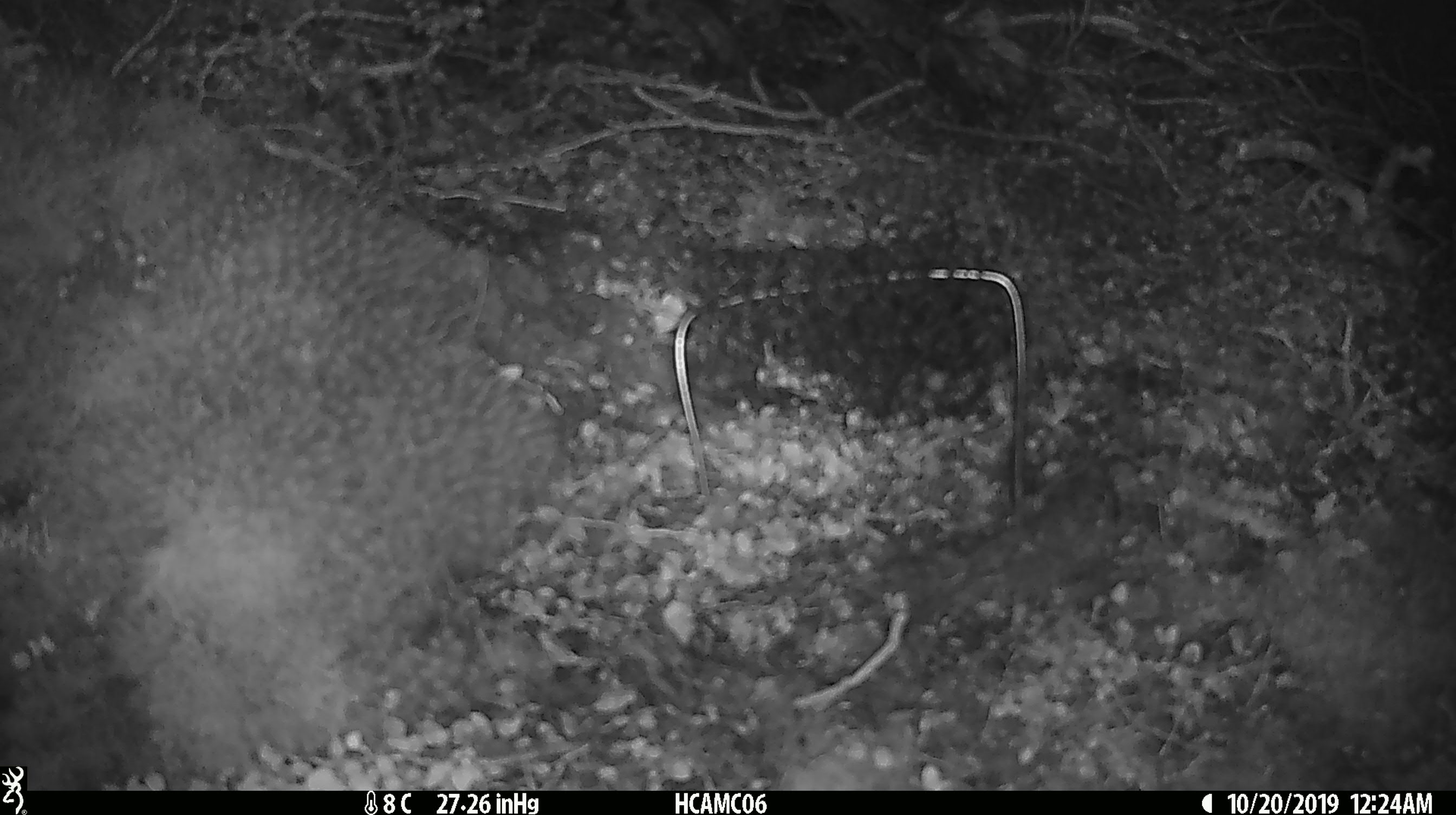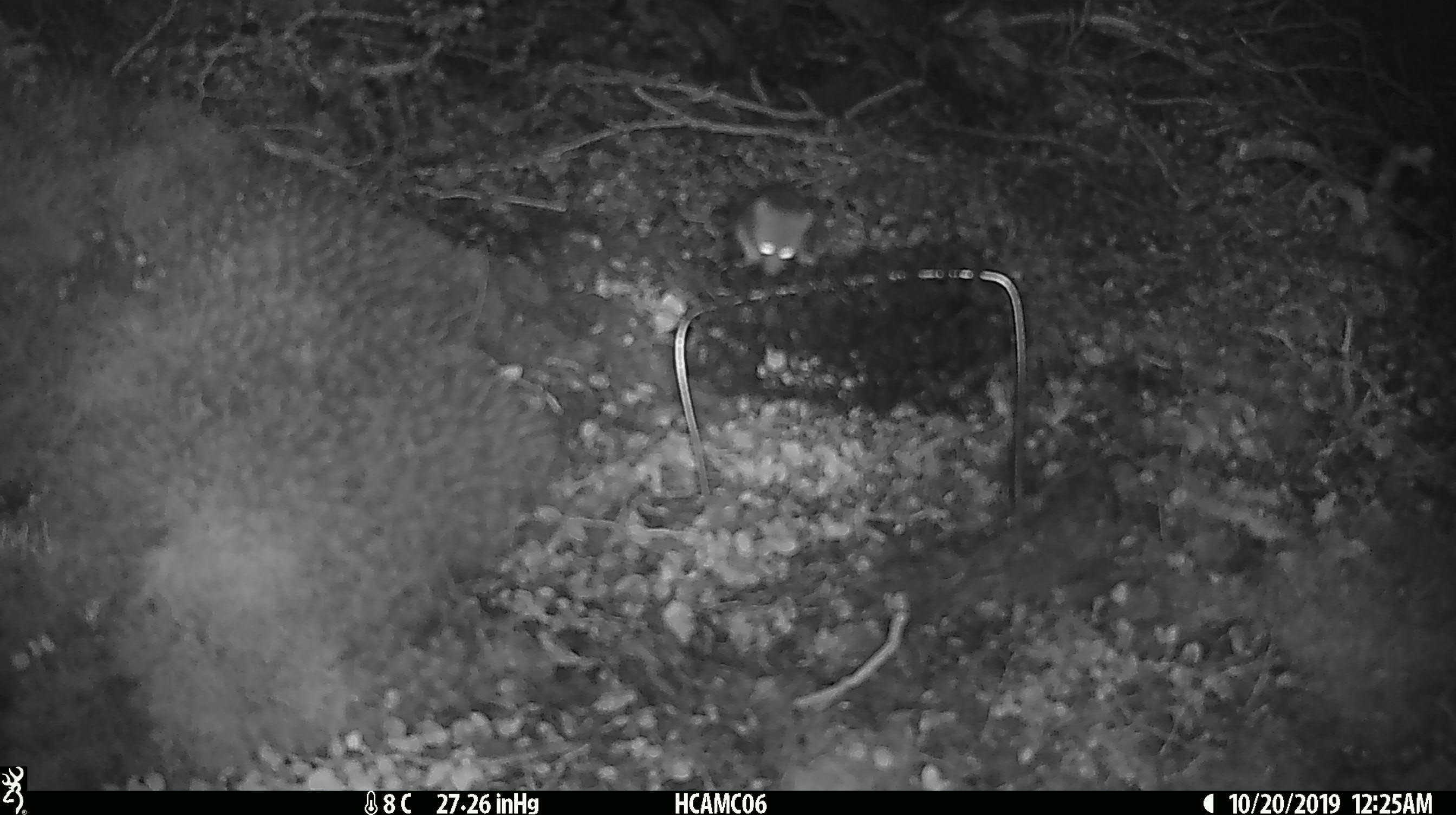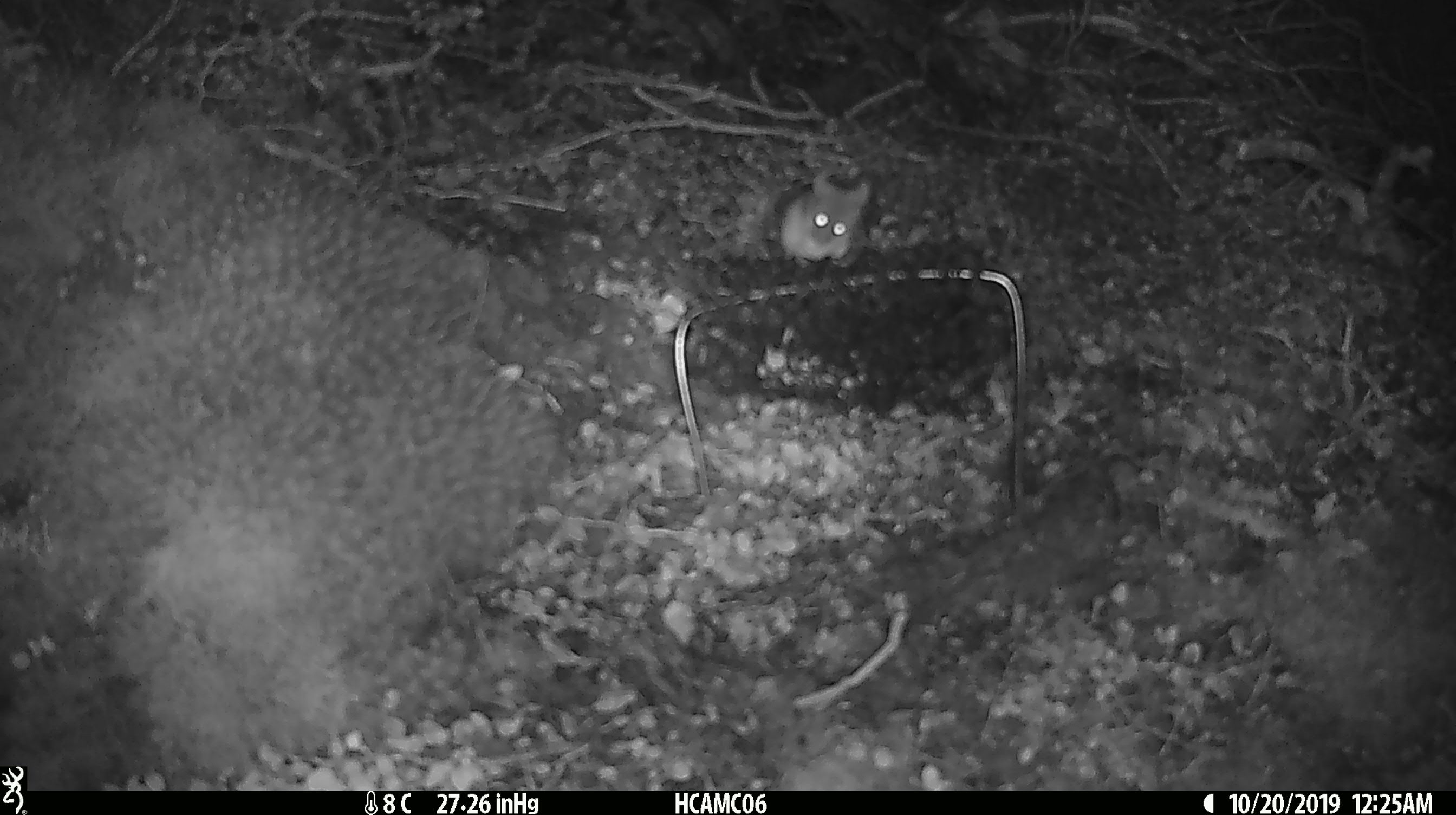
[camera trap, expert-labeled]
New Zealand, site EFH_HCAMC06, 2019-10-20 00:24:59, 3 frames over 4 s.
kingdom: Animalia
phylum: Chordata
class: Mammalia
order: Rodentia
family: Muridae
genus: Mus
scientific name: Mus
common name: mouse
Mouse (Mus).